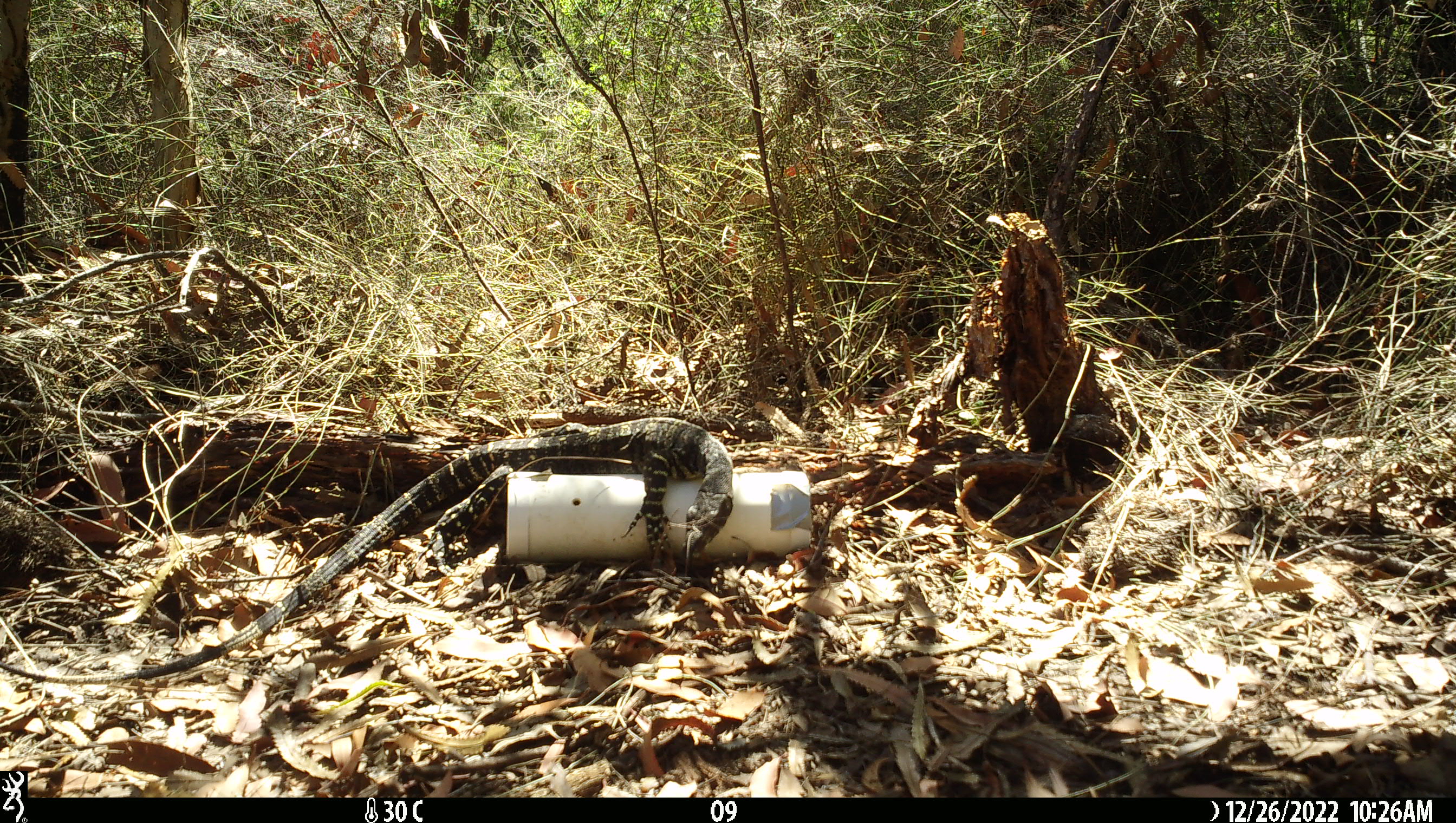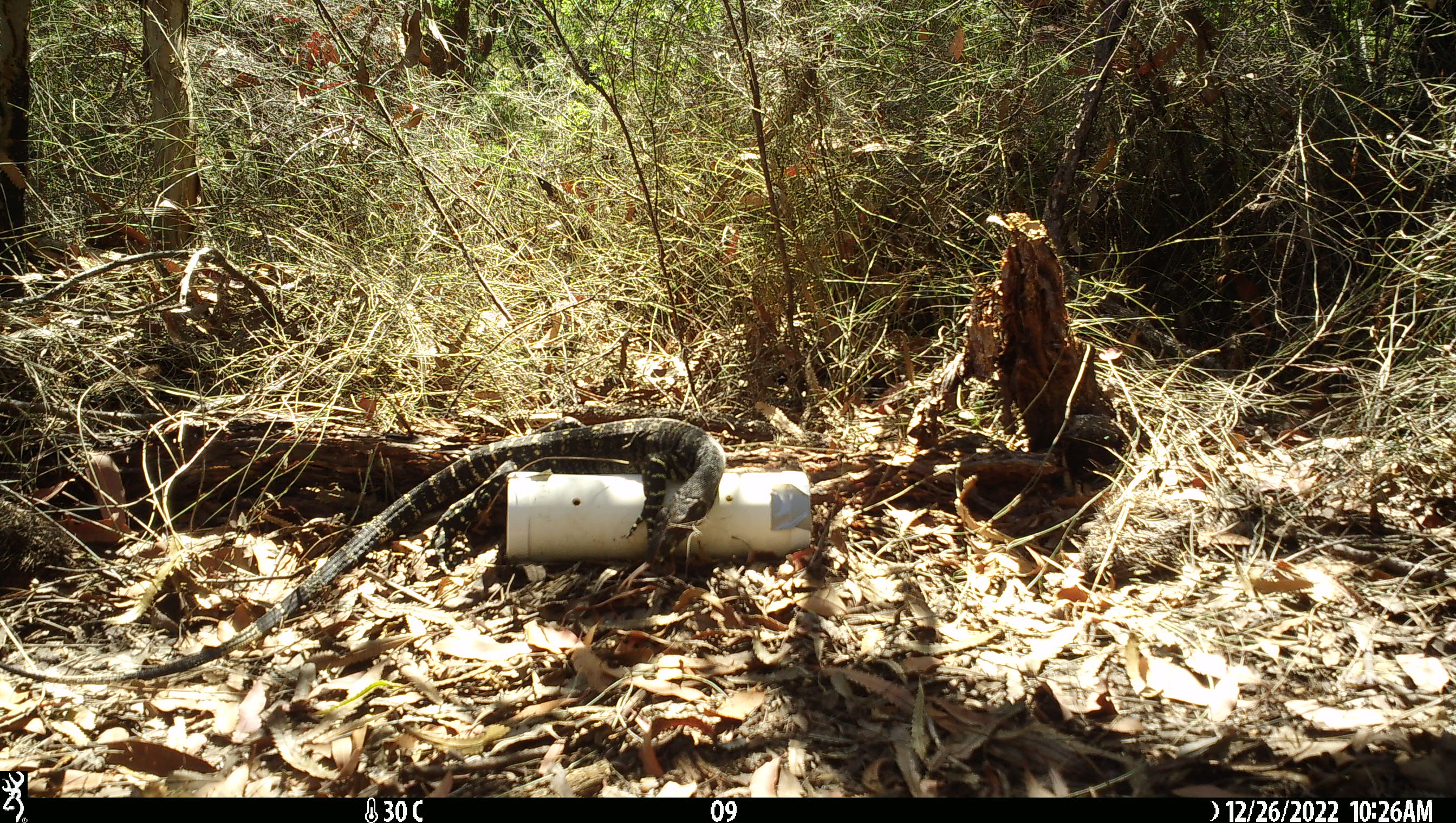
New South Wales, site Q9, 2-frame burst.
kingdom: Animalia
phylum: Chordata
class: Reptilia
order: Squamata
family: Varanidae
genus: Varanus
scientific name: Varanus varius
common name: lace monitor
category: goanna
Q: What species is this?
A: Goanna (lace monitor) (Varanus varius).